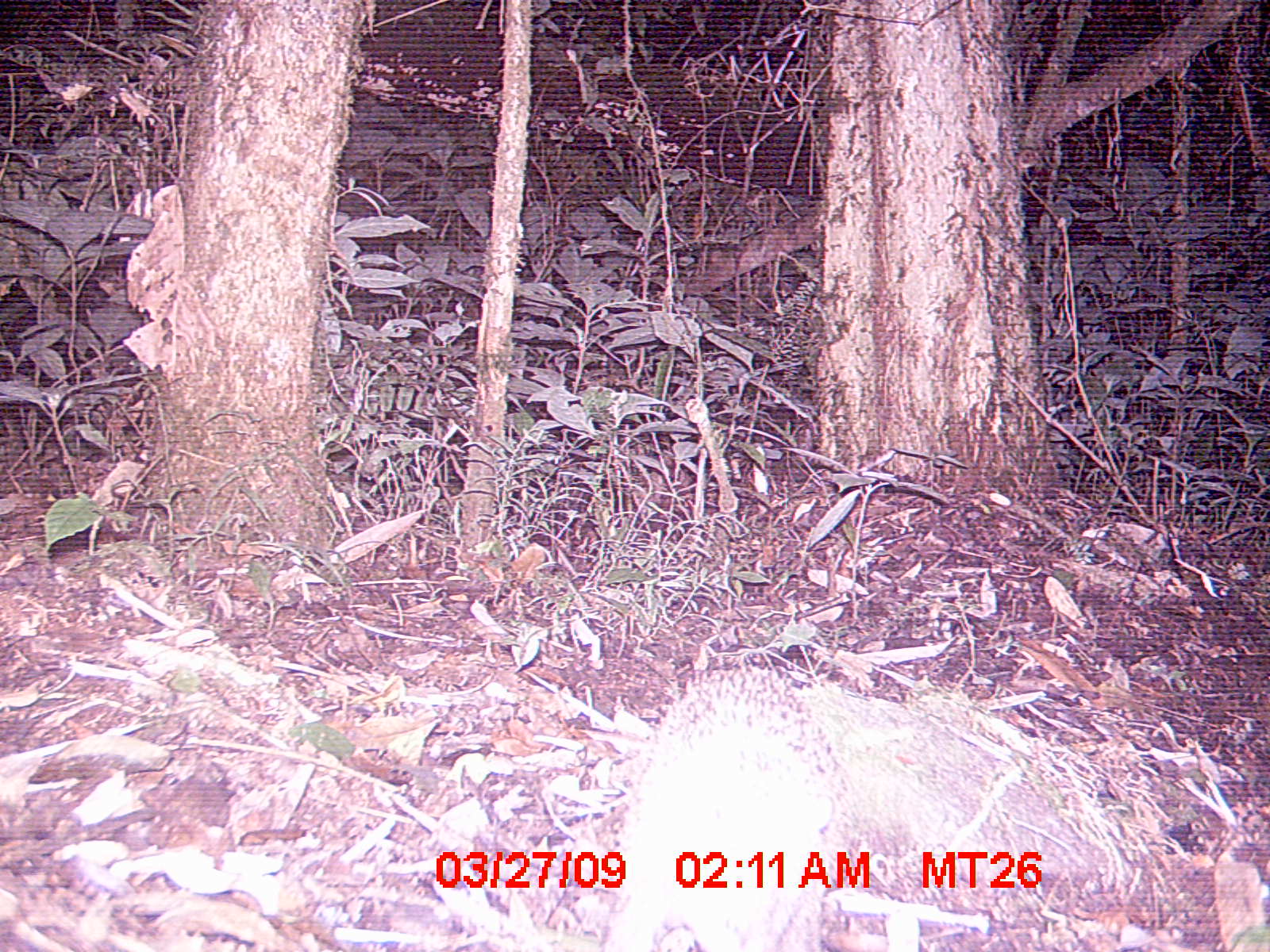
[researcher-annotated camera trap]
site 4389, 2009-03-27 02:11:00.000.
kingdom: Animalia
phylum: Chordata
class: Mammalia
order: Afrosoricida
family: Tenrecidae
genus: Tenrec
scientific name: Tenrec ecaudatus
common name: tailless tenrec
Tenrec ecaudatus (tailless tenrec), count 1.